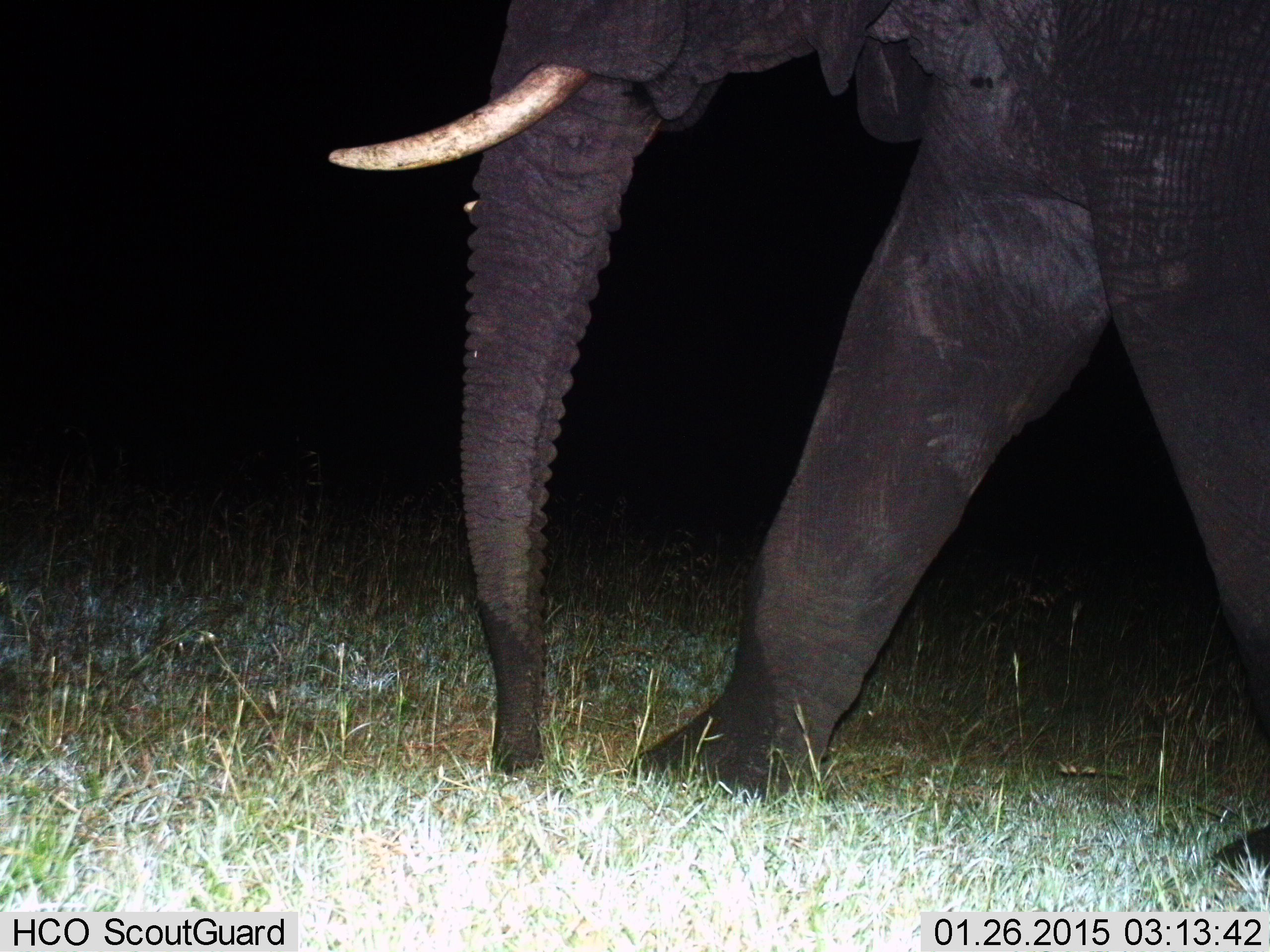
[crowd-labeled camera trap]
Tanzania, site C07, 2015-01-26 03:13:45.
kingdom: Animalia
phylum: Chordata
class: Mammalia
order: Proboscidea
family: Elephantidae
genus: Loxodonta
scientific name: Loxodonta africana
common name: african bush elephant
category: elephant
Elephant (african bush elephant) (Loxodonta africana), count 1. Behavior (volunteer vote fractions): standing 10%, resting 0%, moving 90%, interacting 0%. Young present (vote fraction): 0%. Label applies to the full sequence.